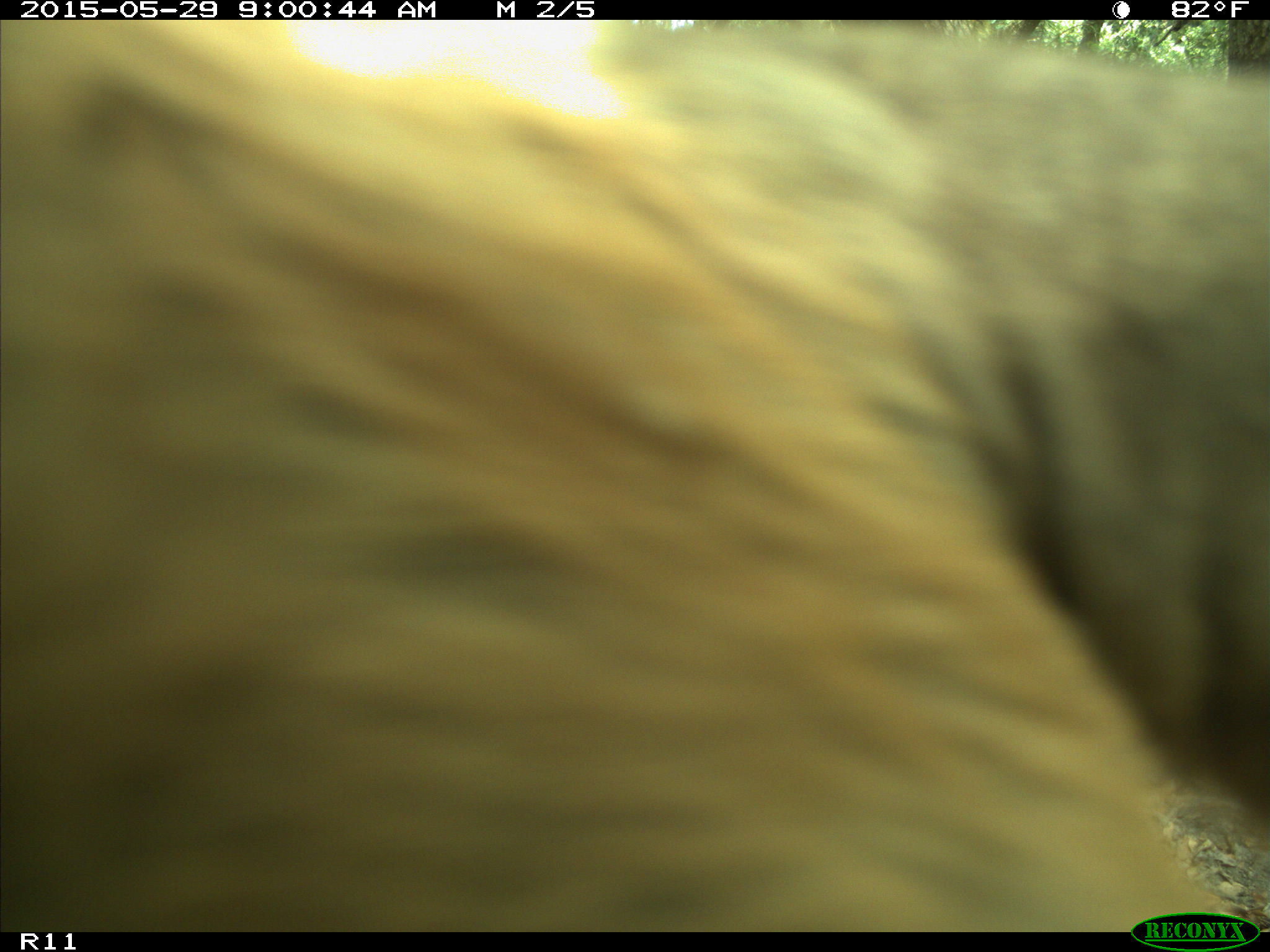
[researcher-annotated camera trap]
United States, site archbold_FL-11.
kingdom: Animalia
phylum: Chordata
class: Mammalia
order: Artiodactyla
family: Bovidae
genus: Bos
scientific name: Bos taurus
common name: domestic cow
Bos taurus (domestic cow).